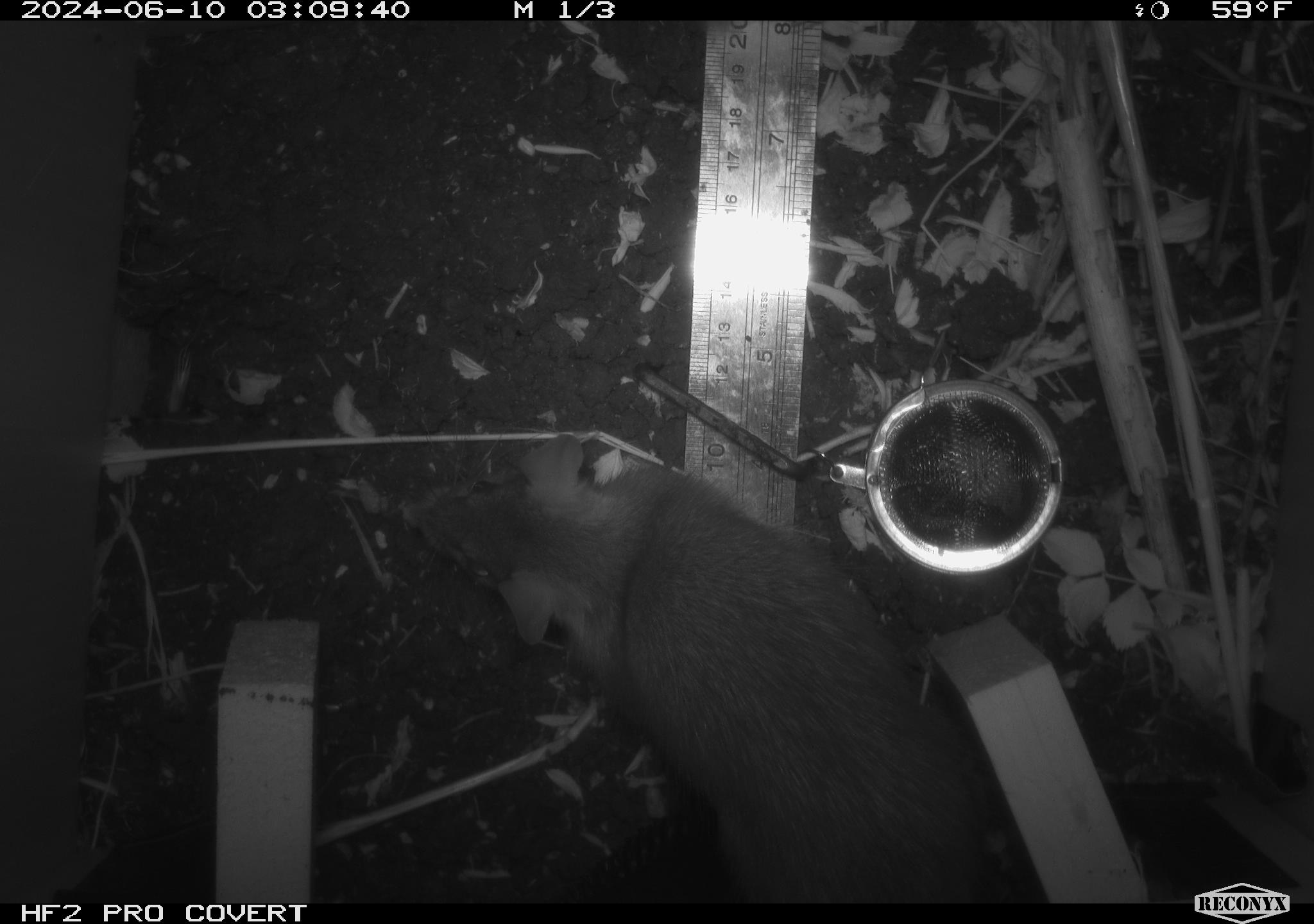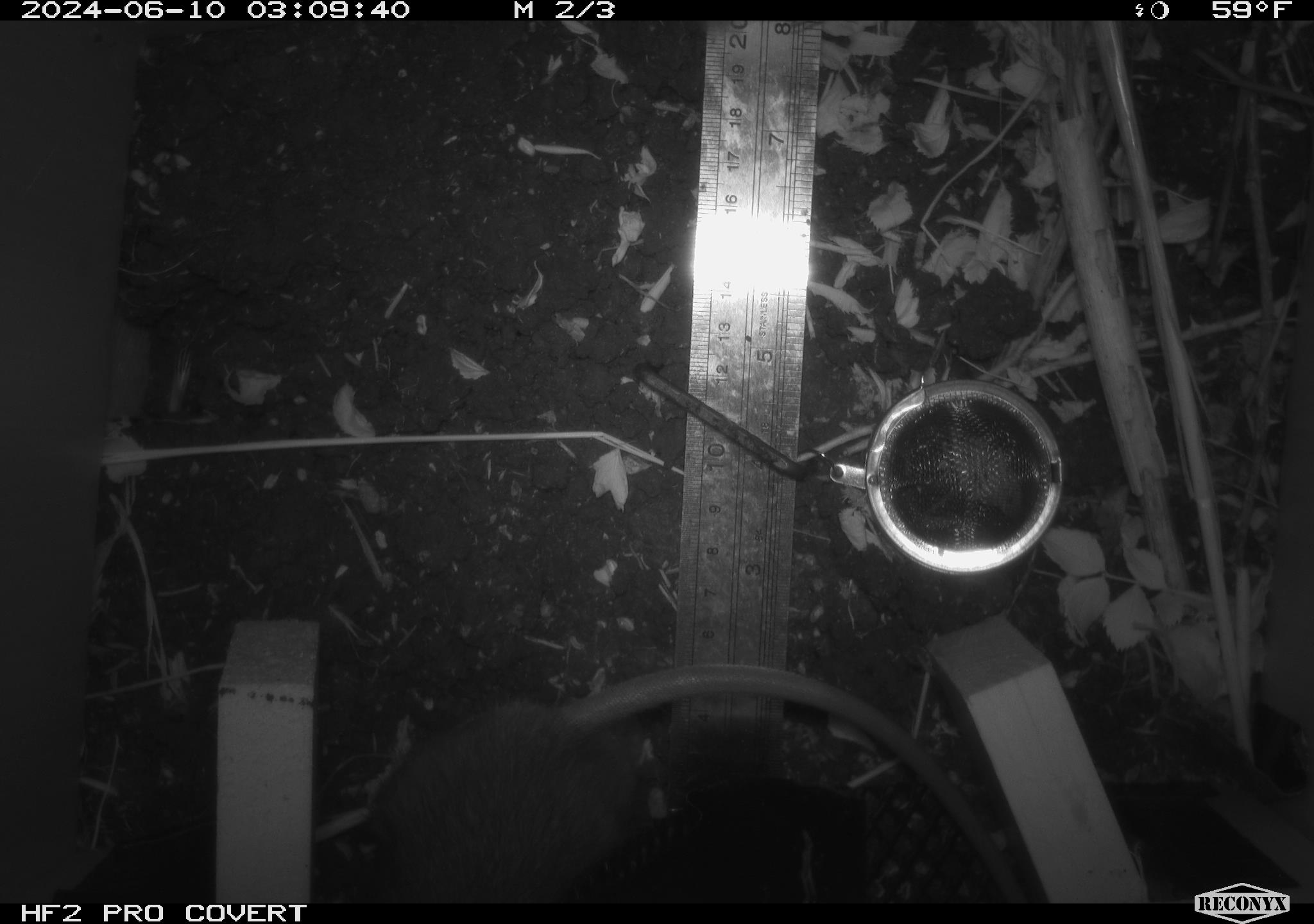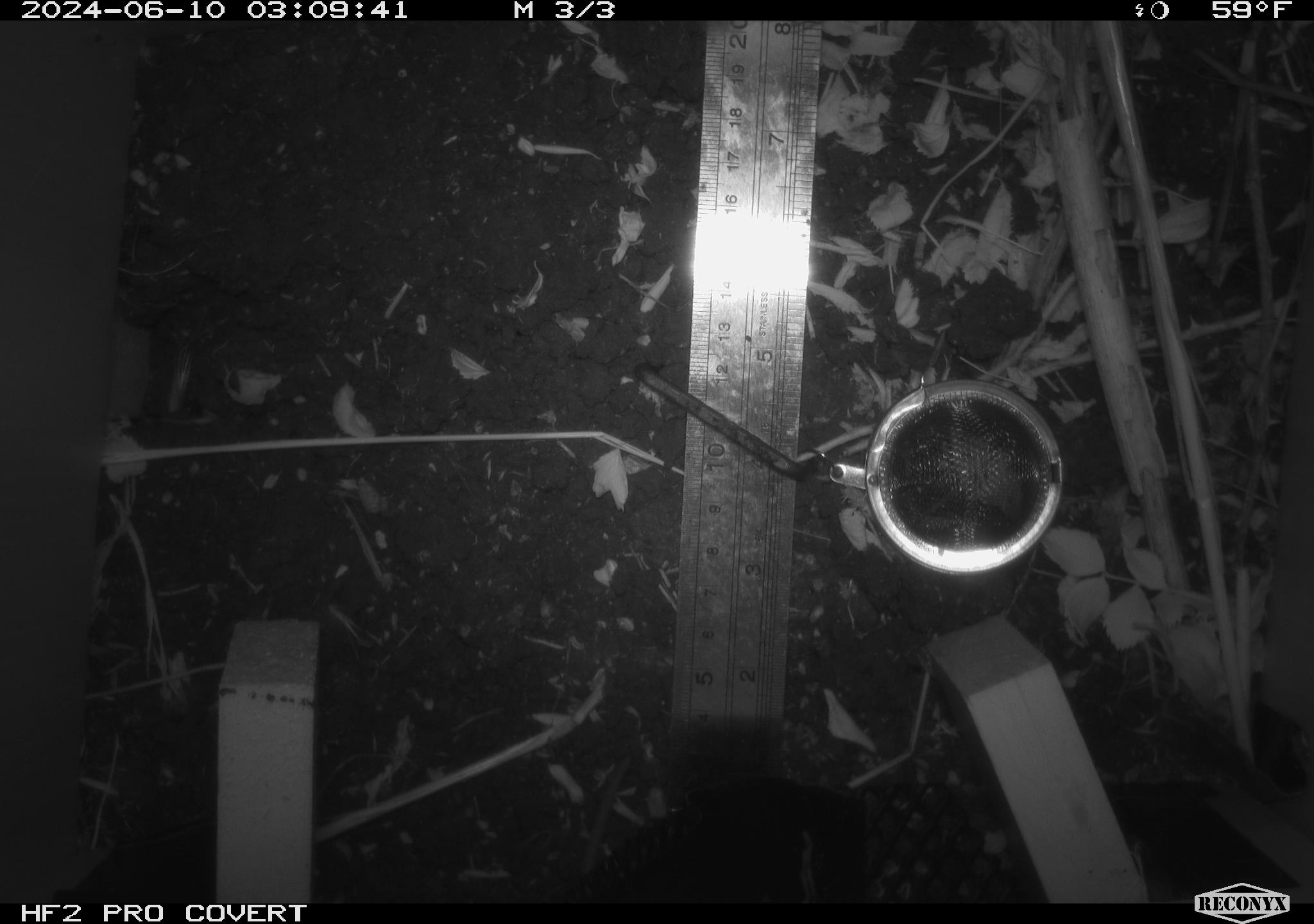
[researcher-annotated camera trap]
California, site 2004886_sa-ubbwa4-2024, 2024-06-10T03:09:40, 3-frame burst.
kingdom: Animalia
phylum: Chordata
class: Mammalia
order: Rodentia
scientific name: Rodentia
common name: woodrat or rat or mouse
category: woodrat or rat or mouse species